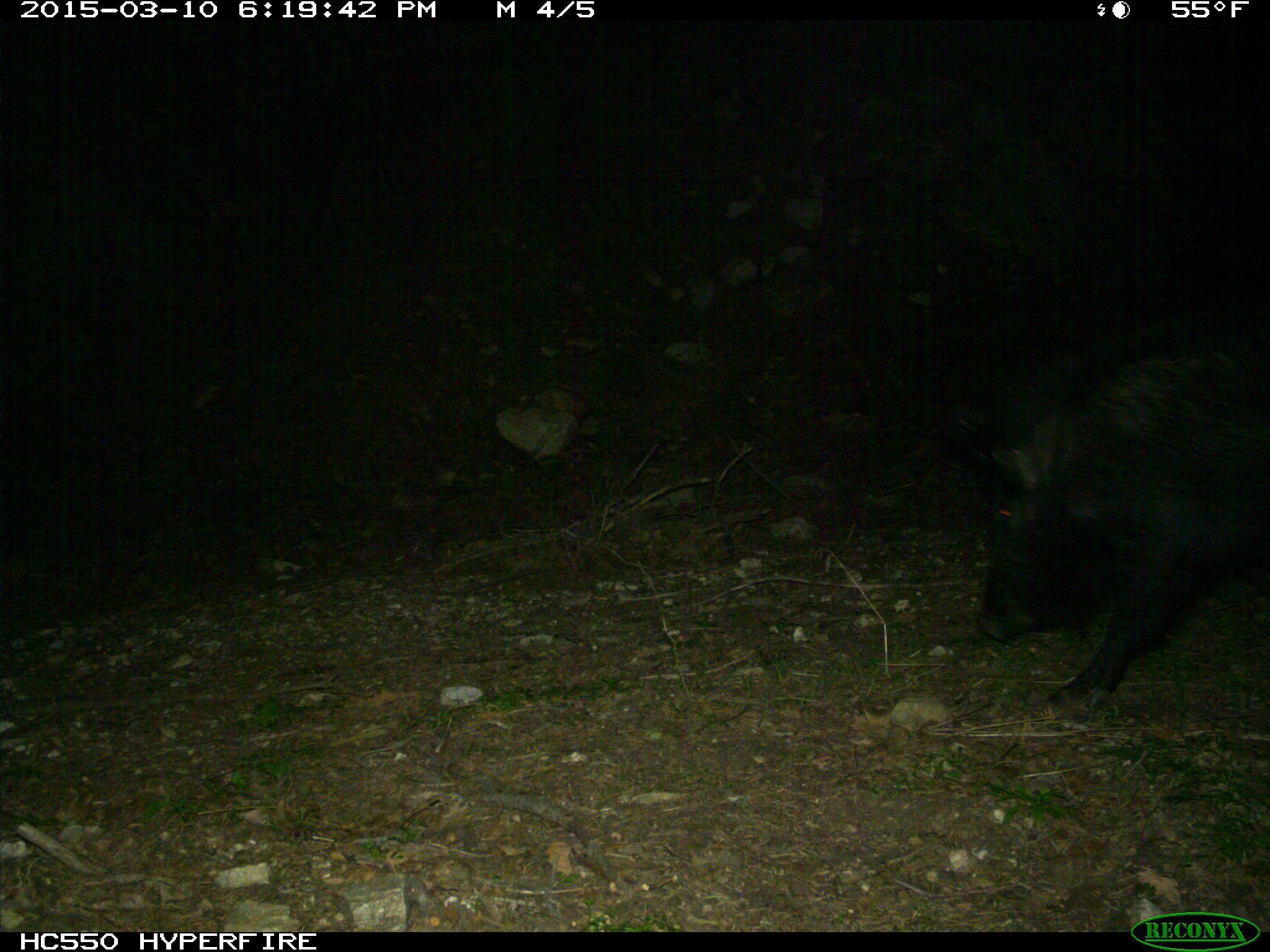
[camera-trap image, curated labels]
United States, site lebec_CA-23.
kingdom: Animalia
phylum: Chordata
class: Mammalia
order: Artiodactyla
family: Suidae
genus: Sus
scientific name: Sus scrofa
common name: wild boar